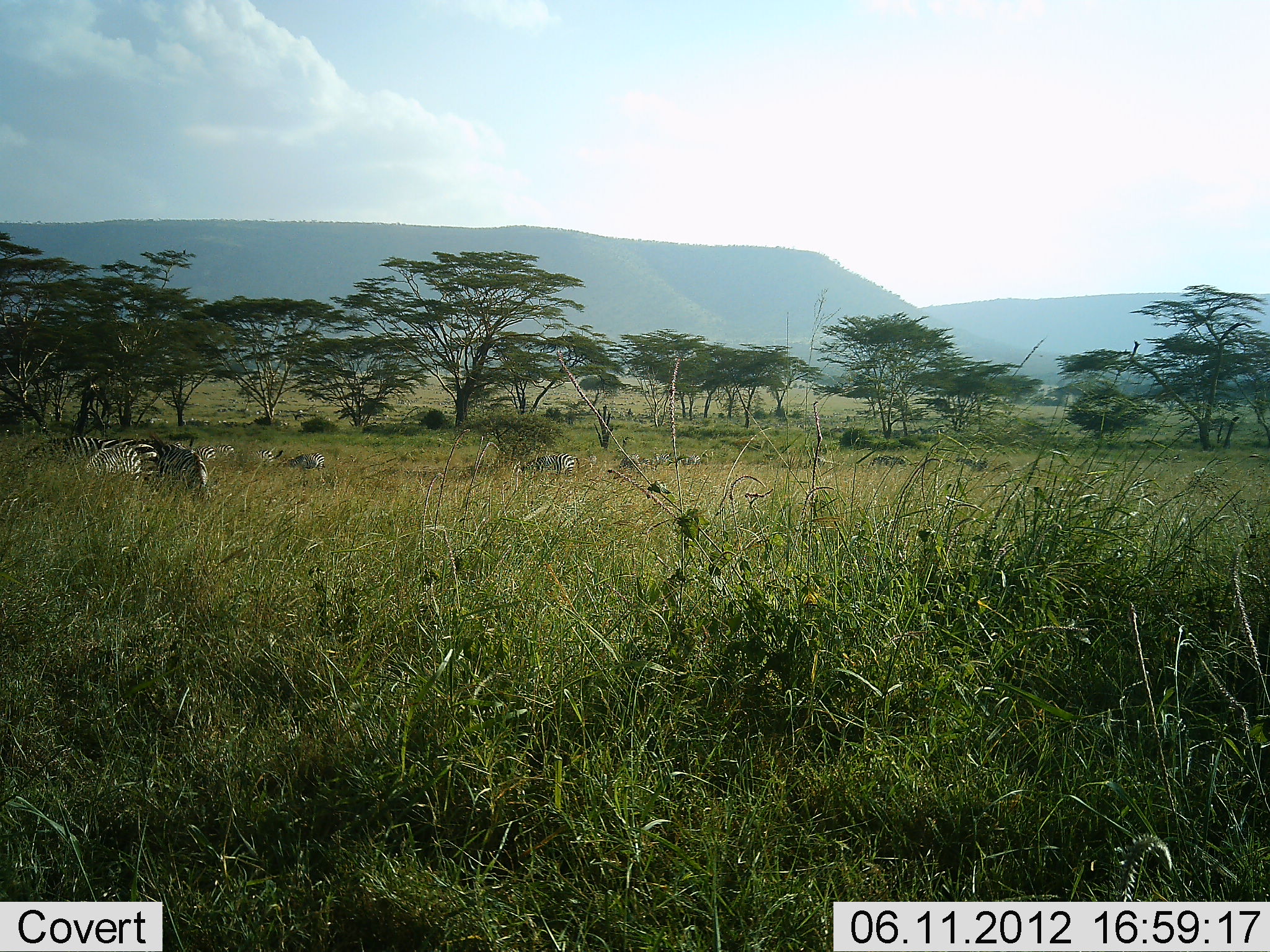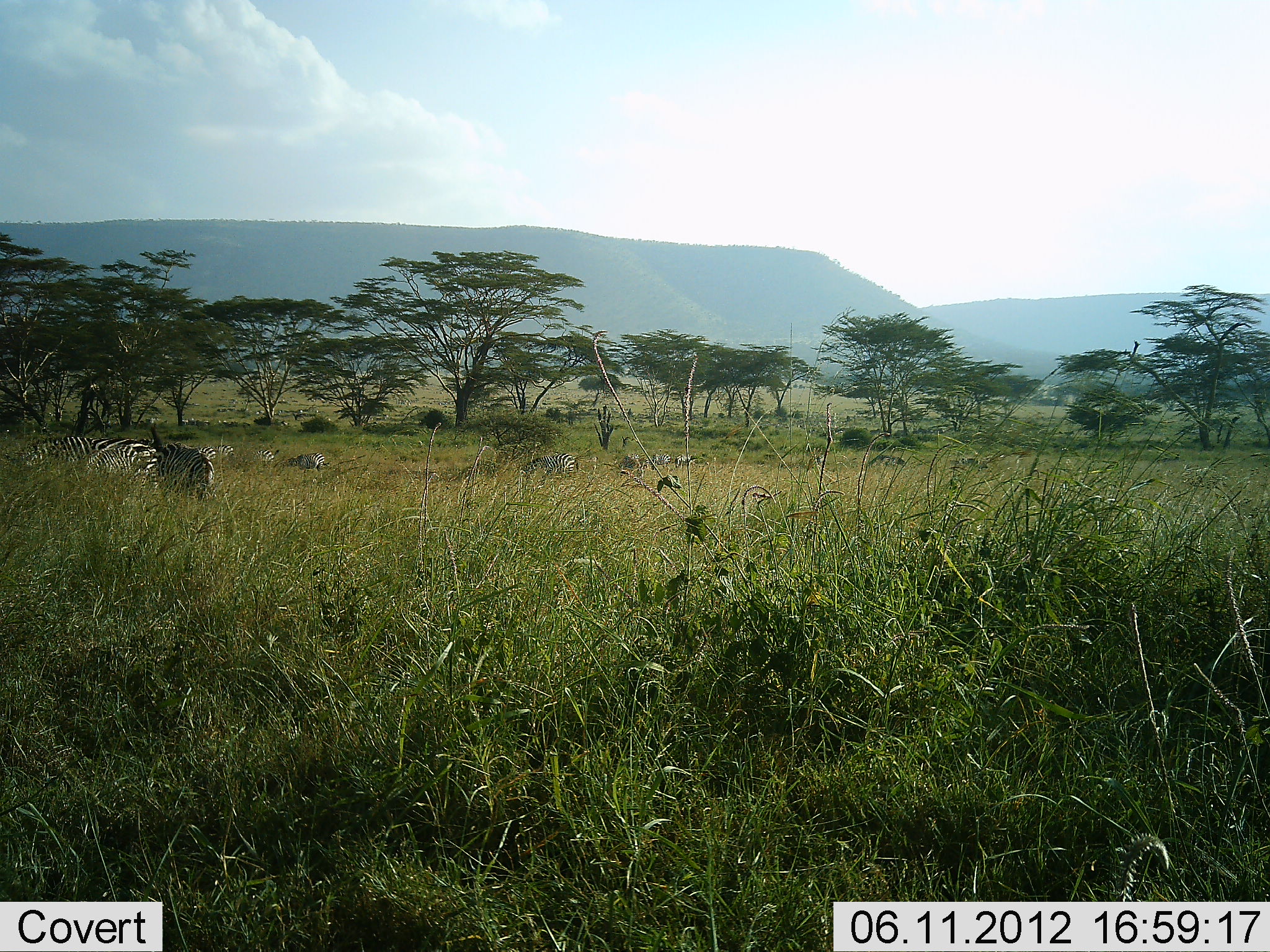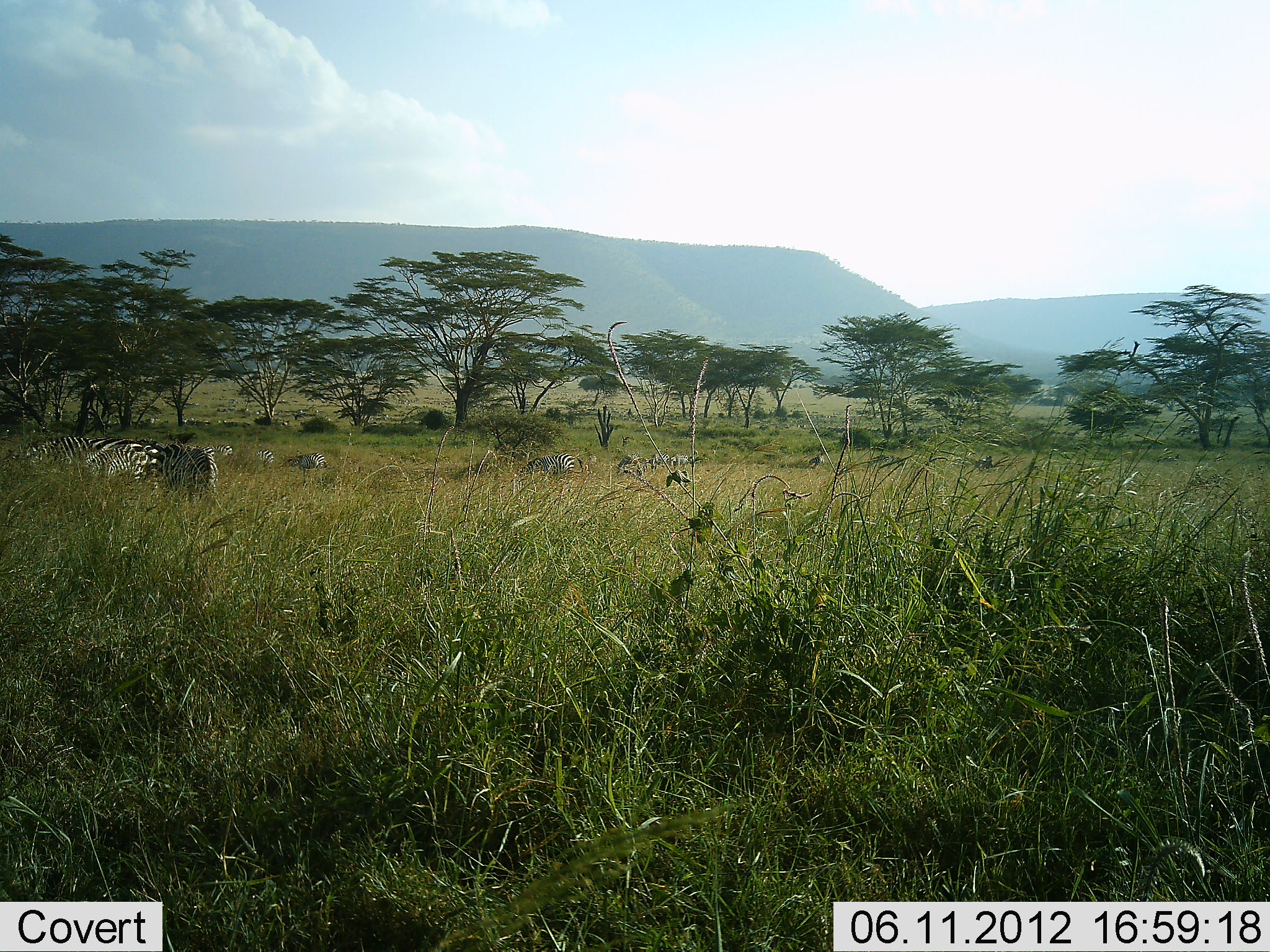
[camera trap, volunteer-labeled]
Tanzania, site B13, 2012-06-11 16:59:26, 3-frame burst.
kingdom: Animalia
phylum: Chordata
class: Mammalia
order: Perissodactyla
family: Equidae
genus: Equus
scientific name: Equus quagga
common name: plains zebra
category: zebra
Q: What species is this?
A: Zebra (plains zebra) (Equus quagga).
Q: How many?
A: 8.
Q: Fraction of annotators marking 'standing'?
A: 60%.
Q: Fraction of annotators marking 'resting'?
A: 10%.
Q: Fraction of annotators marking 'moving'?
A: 10%.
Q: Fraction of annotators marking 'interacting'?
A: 0%.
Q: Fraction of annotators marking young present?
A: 0%.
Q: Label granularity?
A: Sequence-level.